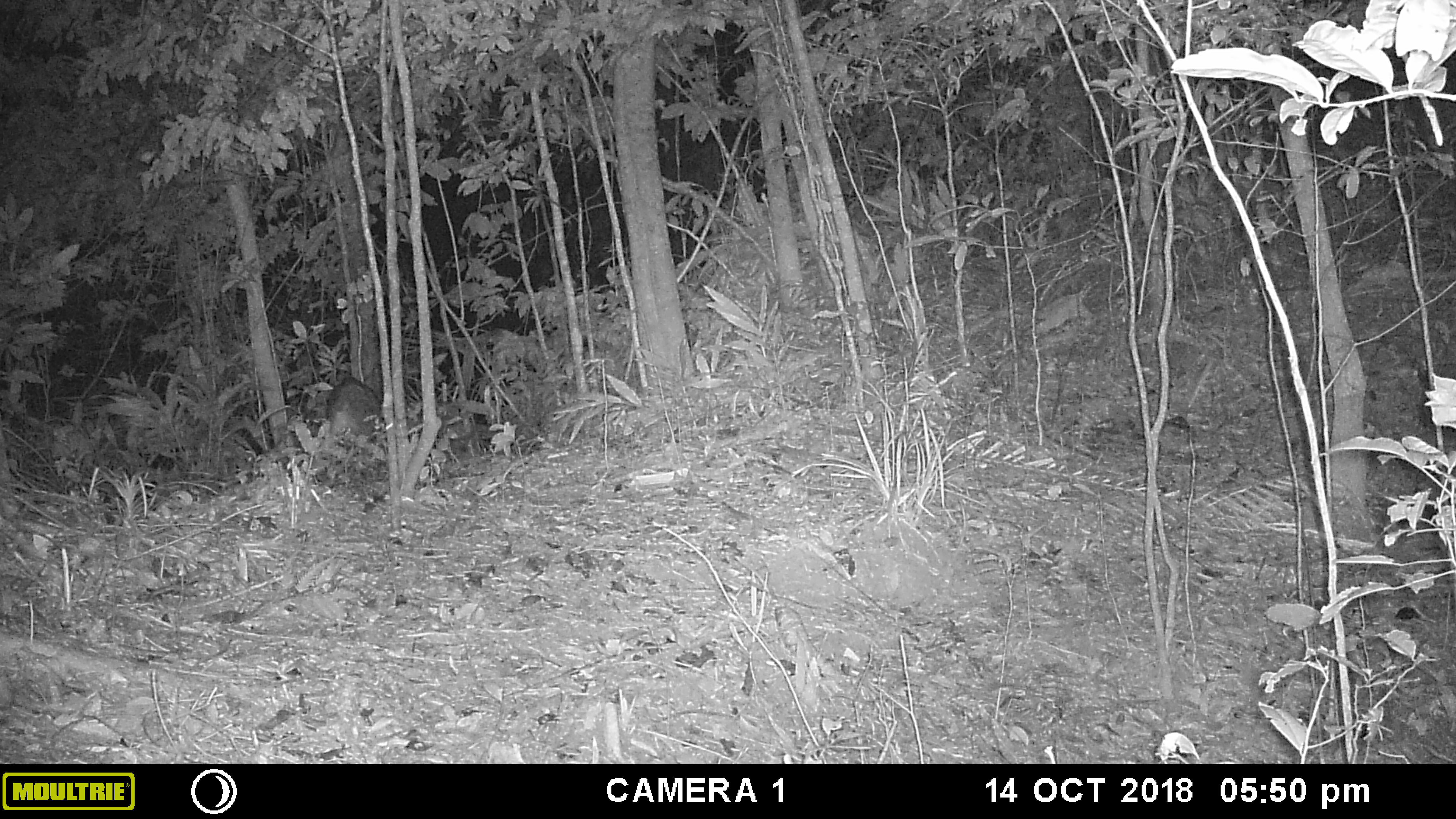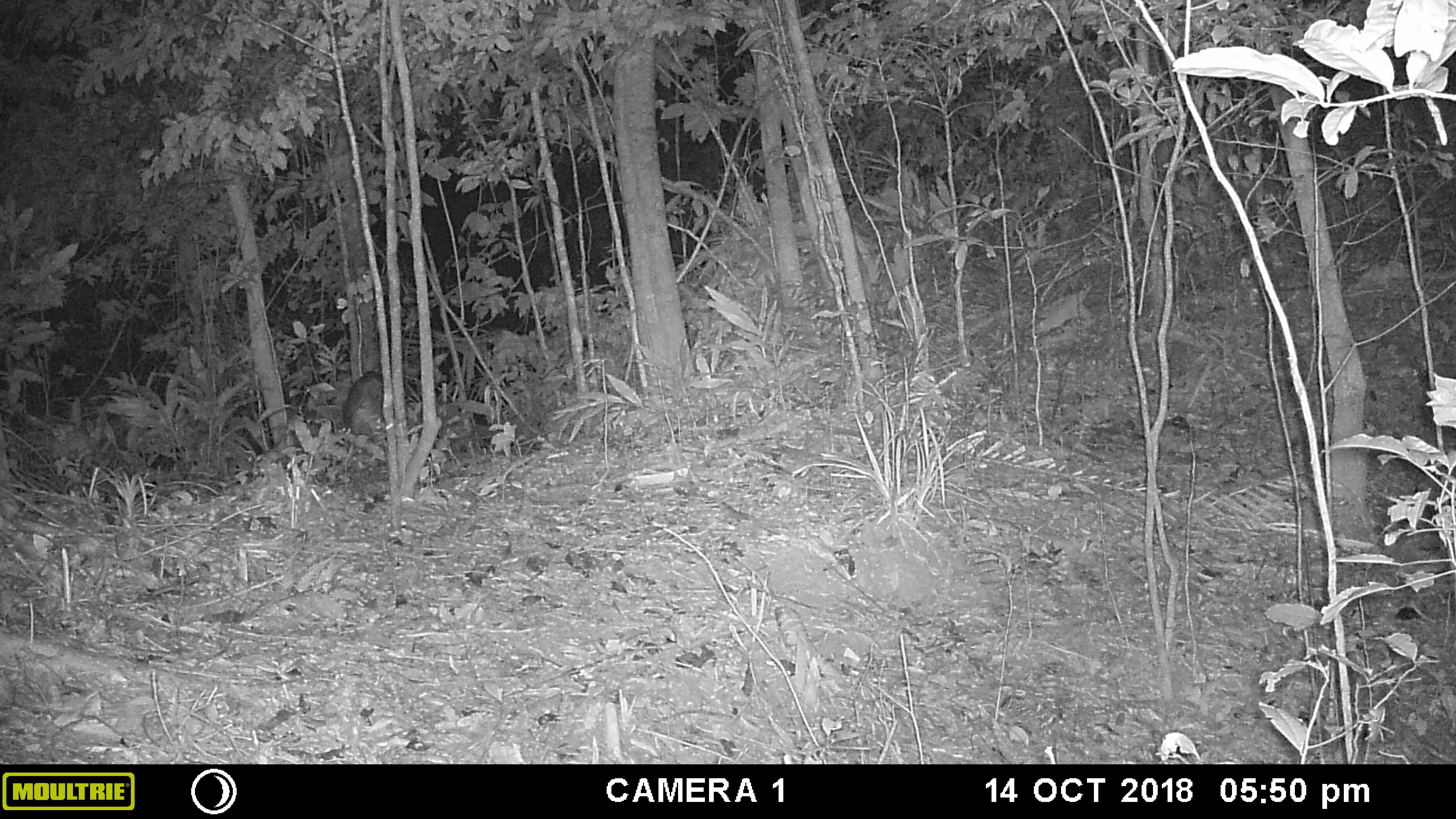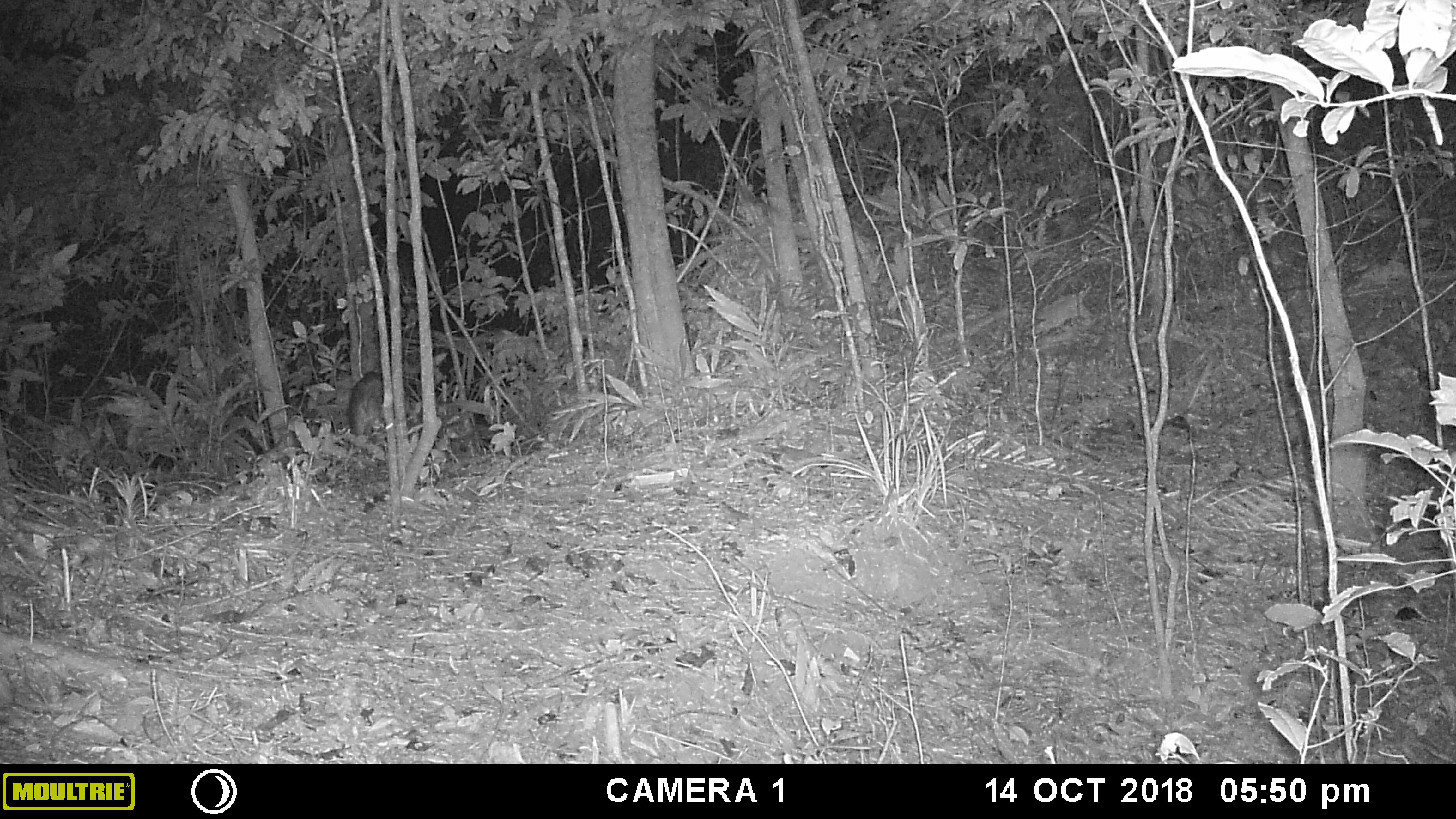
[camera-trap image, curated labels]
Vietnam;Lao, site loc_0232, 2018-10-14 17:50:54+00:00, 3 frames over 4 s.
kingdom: Animalia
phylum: Chordata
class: Mammalia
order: Artiodactyla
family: Suidae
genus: Sus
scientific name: Sus scrofa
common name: eurasian wild pig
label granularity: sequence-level